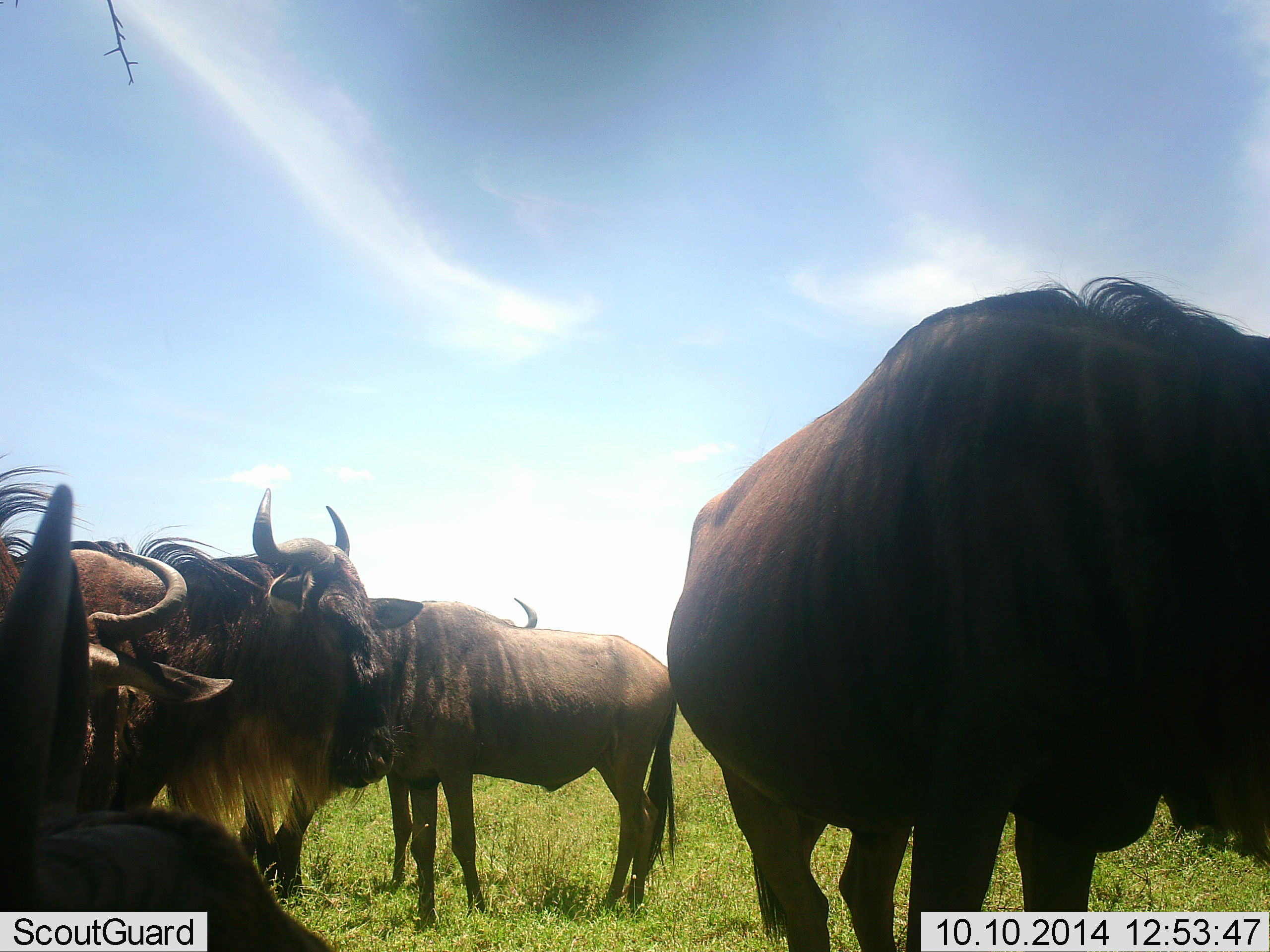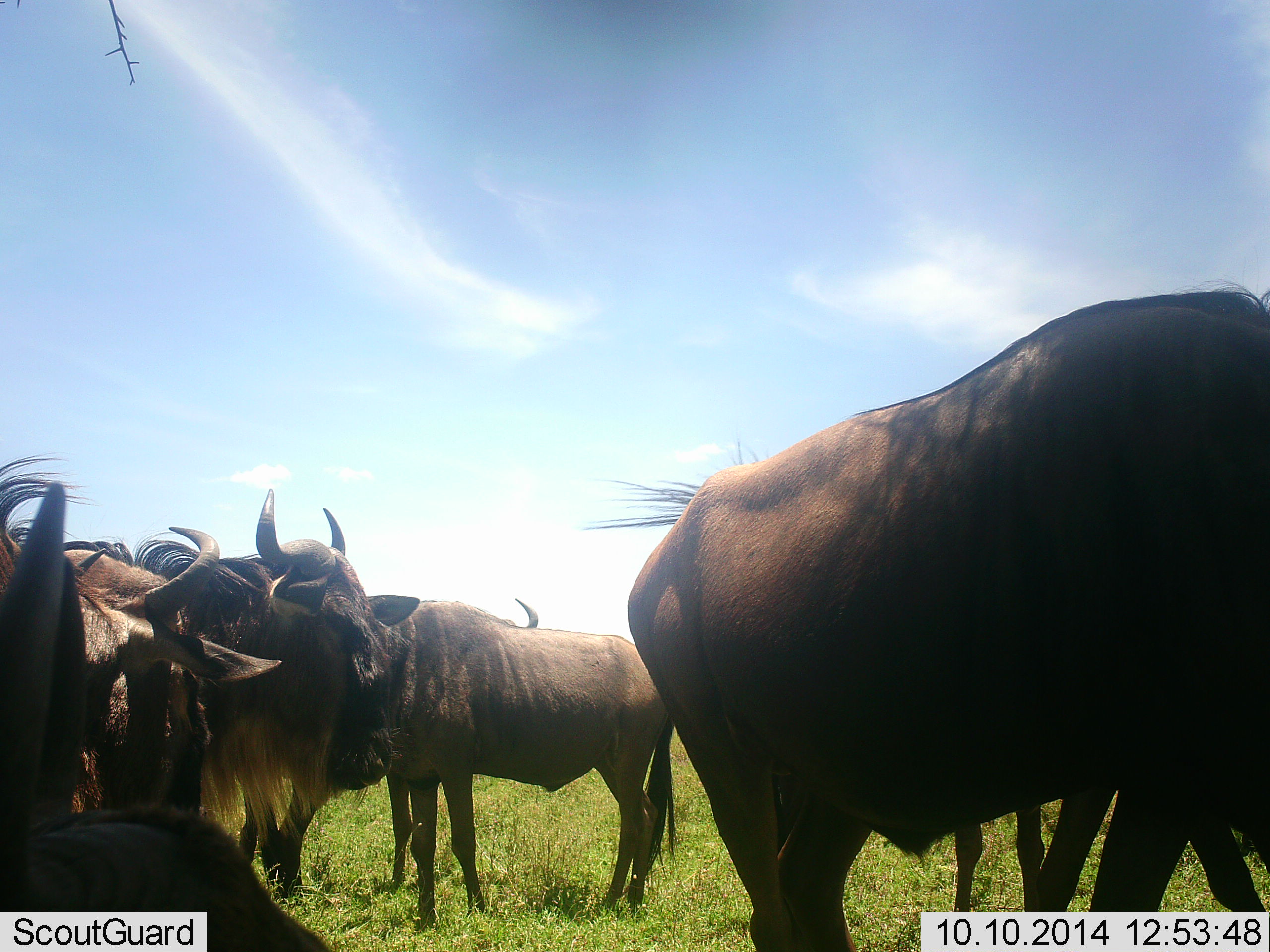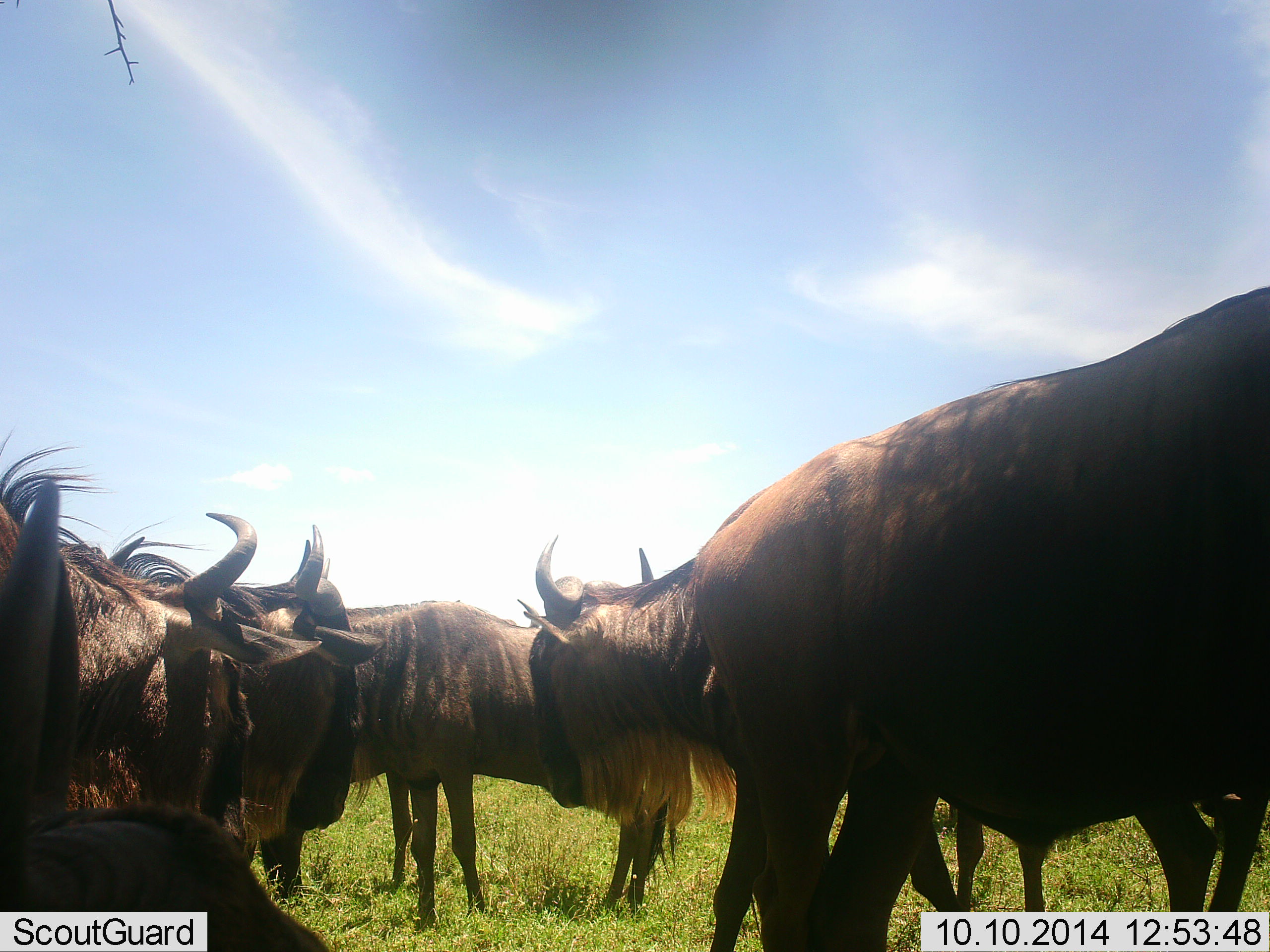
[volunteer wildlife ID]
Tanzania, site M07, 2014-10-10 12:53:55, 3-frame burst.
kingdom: Animalia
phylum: Chordata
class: Mammalia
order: Artiodactyla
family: Bovidae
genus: Connochaetes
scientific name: Connochaetes taurinus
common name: blue wildebeest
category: wildebeest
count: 7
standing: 90%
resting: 40%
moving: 10%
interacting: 20%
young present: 10%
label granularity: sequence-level